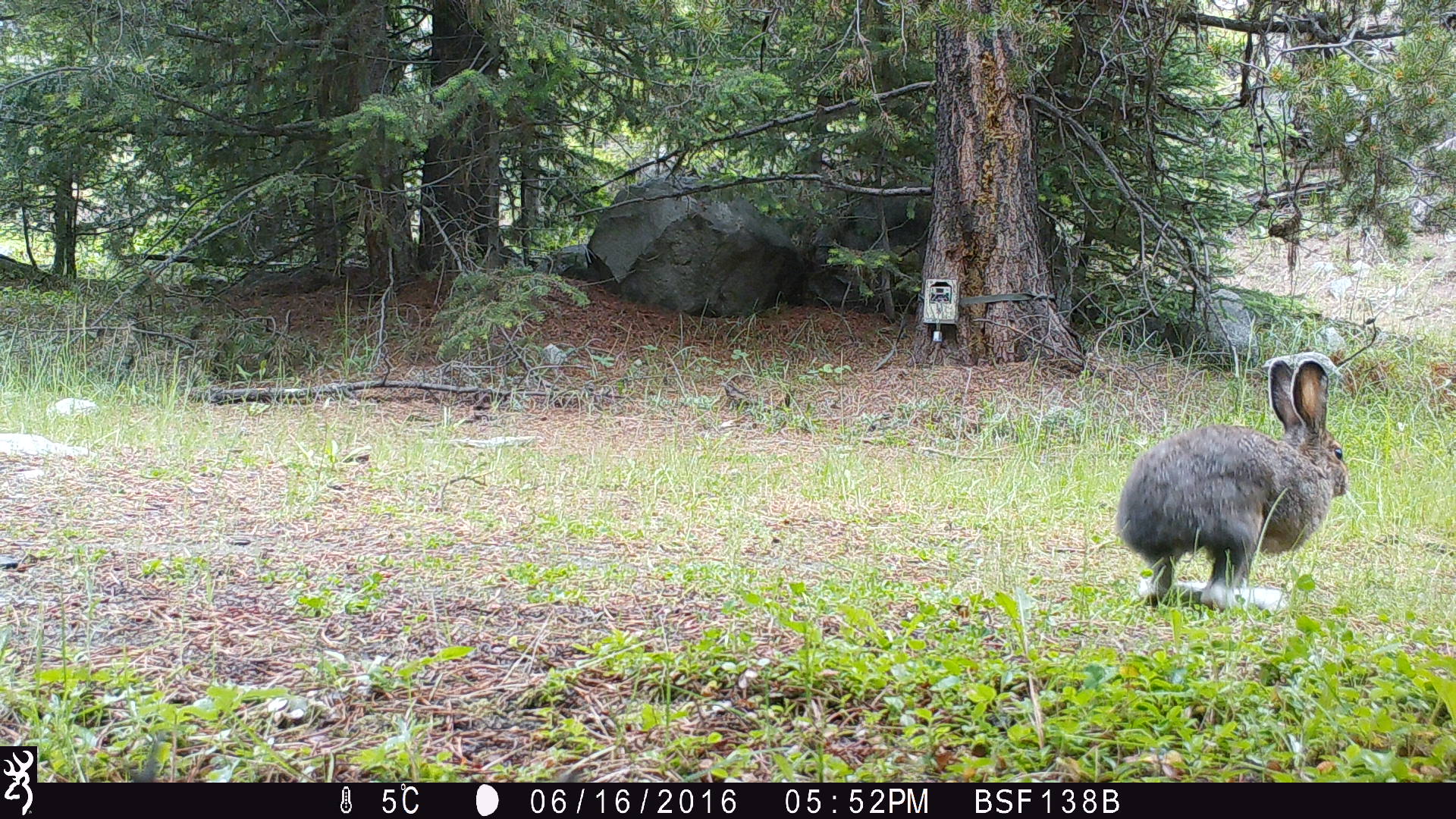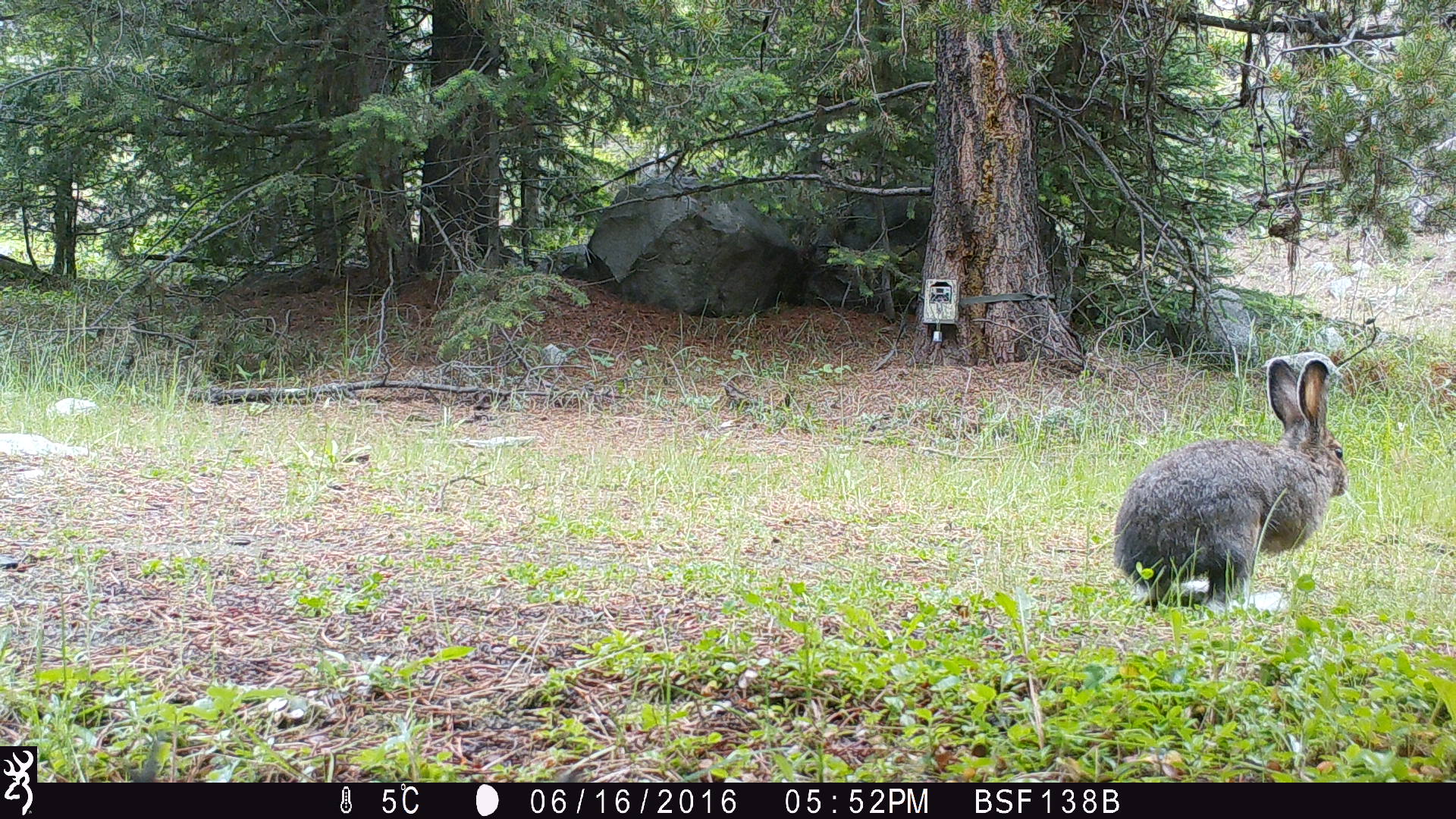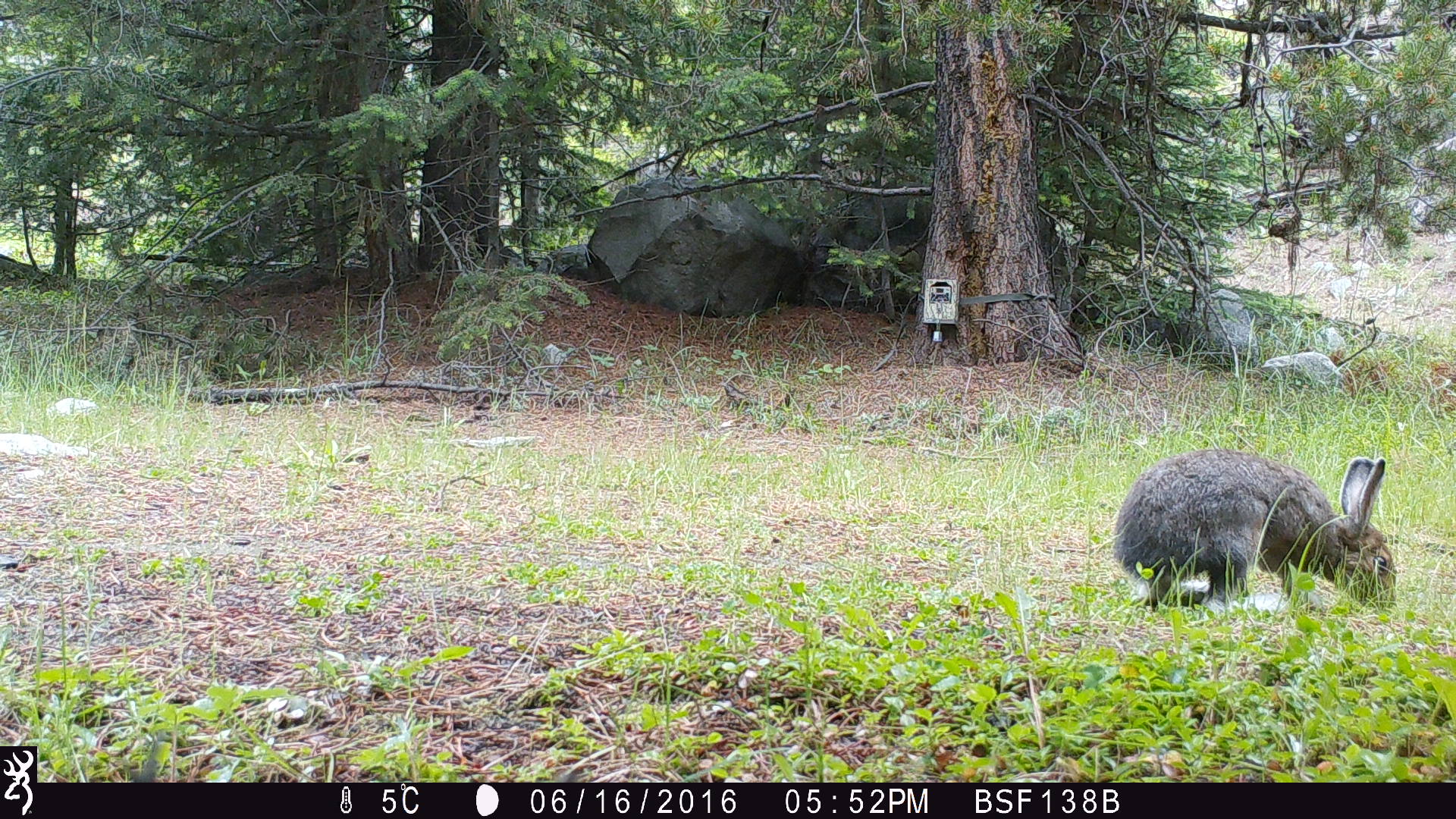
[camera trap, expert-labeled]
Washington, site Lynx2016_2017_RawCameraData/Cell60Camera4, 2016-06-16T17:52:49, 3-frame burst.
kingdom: Animalia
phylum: Chordata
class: Mammalia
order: Lagomorpha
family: Leporidae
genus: Lepus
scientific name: Lepus americanus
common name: snowshoe hare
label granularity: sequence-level